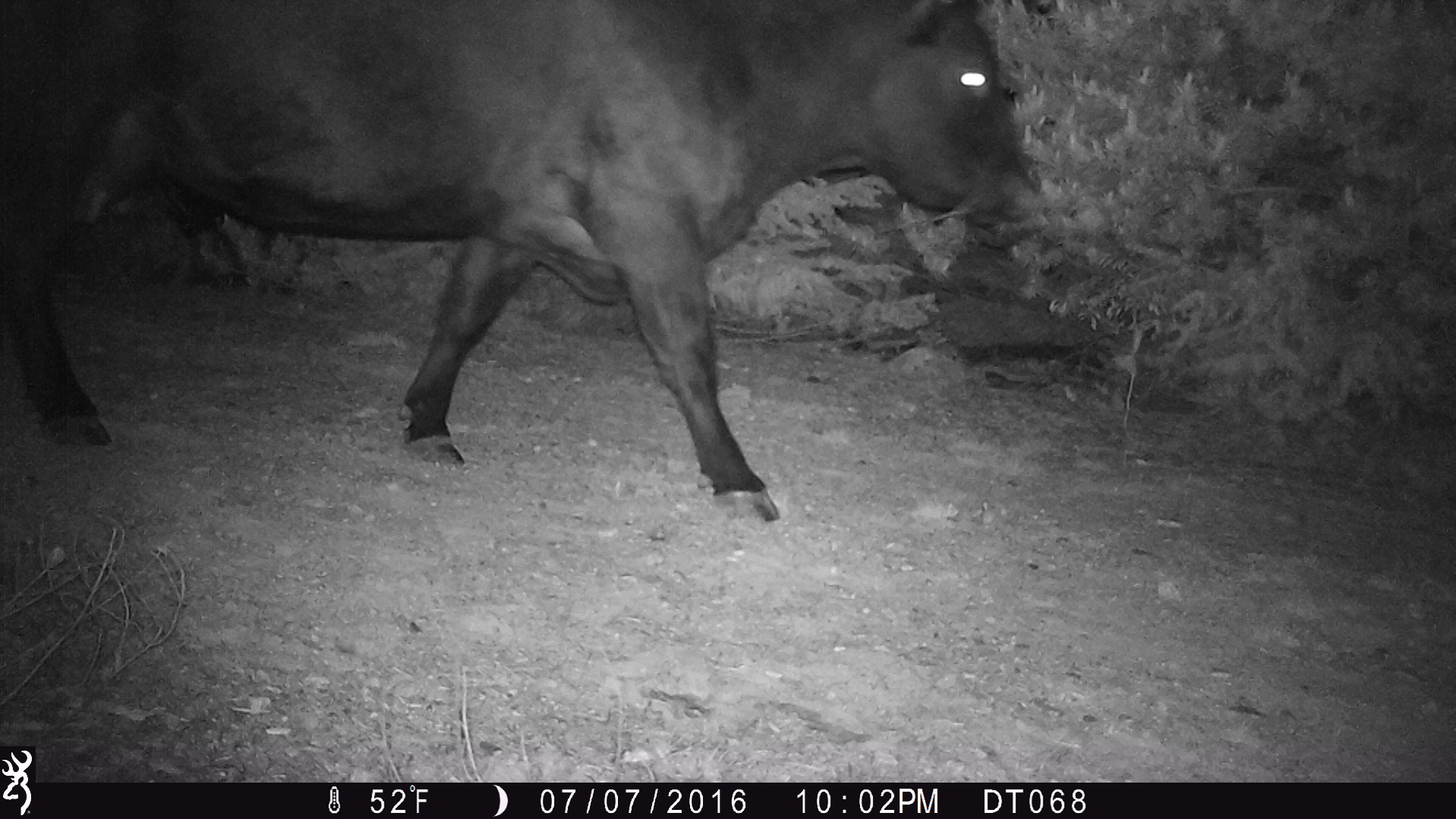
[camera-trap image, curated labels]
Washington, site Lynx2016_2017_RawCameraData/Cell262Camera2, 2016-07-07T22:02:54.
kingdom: Animalia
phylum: Chordata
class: Mammalia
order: Artiodactyla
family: Bovidae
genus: Bos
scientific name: Bos taurus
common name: domestic cattle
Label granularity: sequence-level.